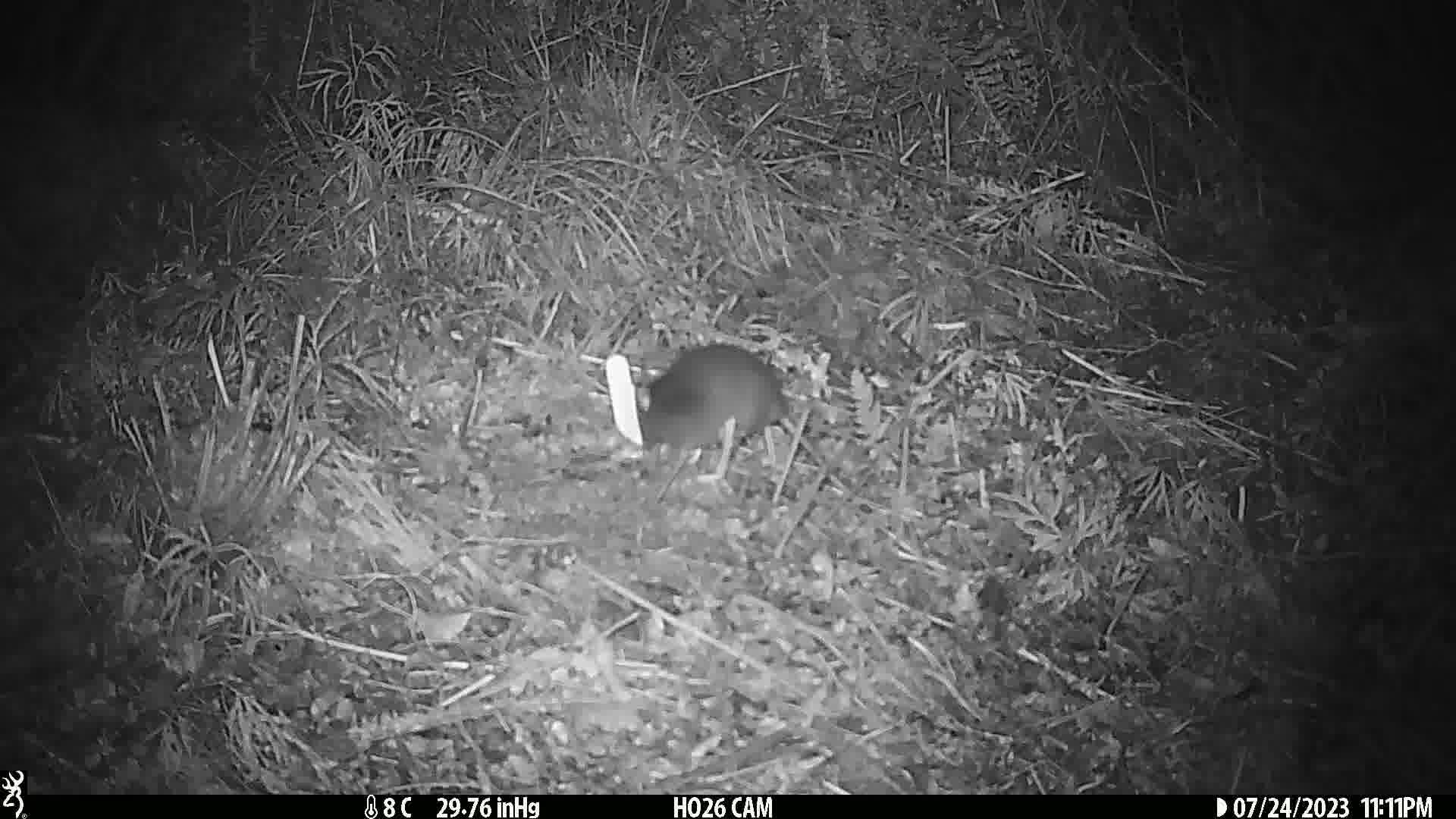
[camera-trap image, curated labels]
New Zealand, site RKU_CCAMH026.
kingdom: Animalia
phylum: Chordata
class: Mammalia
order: Rodentia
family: Muridae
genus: Rattus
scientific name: Rattus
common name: rat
Rat (Rattus).